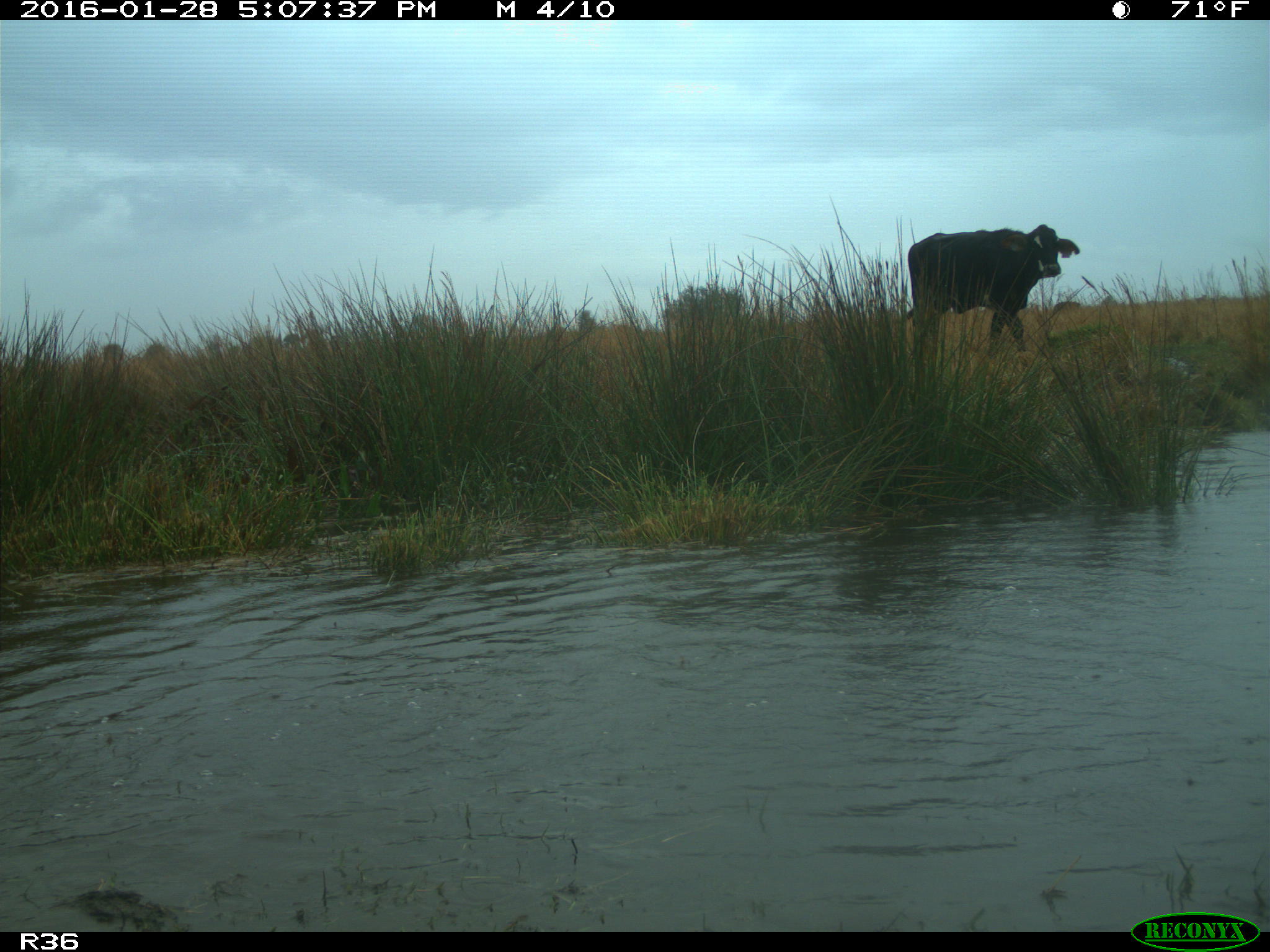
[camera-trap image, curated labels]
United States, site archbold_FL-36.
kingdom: Animalia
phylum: Chordata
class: Mammalia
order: Artiodactyla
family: Bovidae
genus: Bos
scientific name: Bos taurus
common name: domestic cow